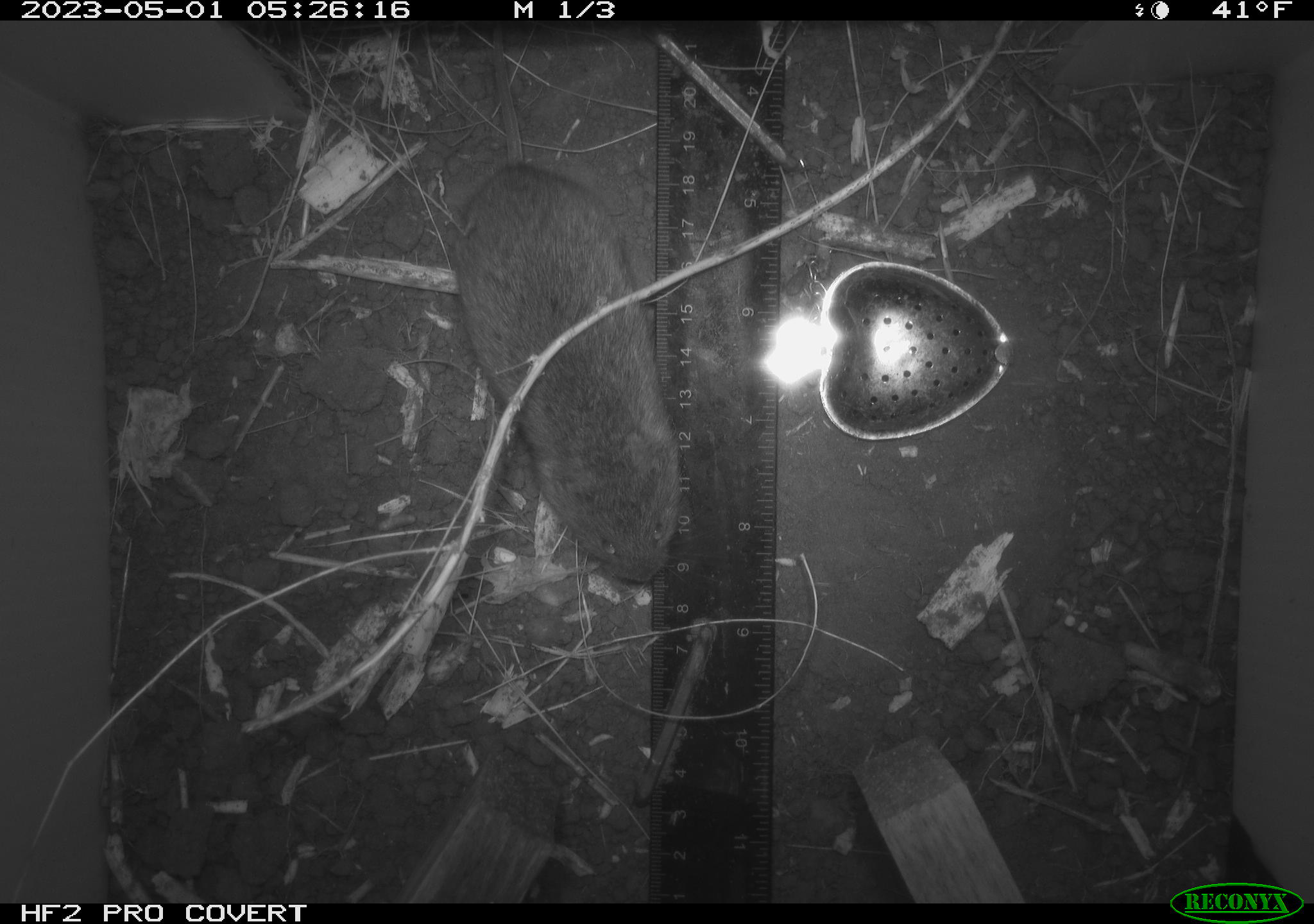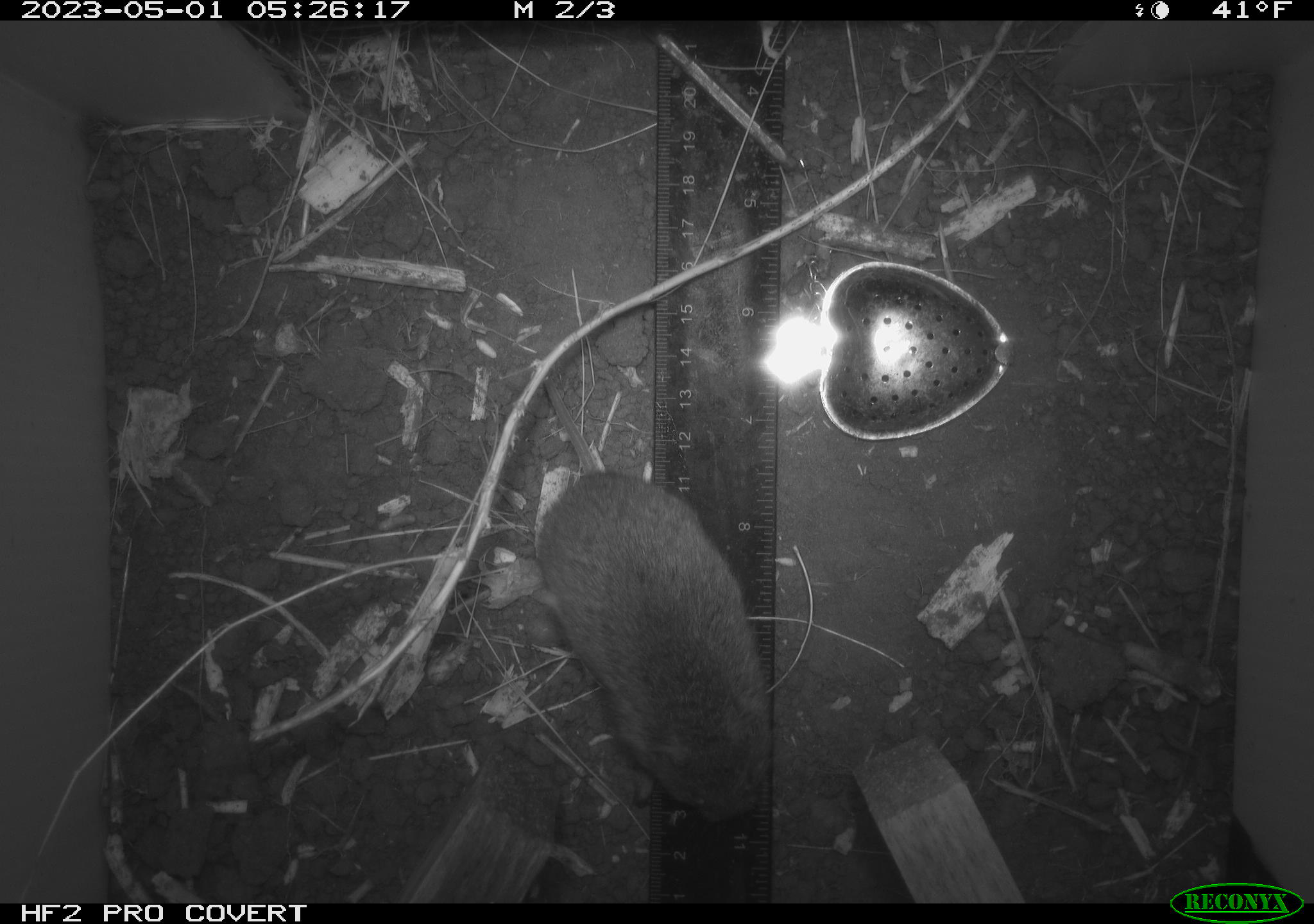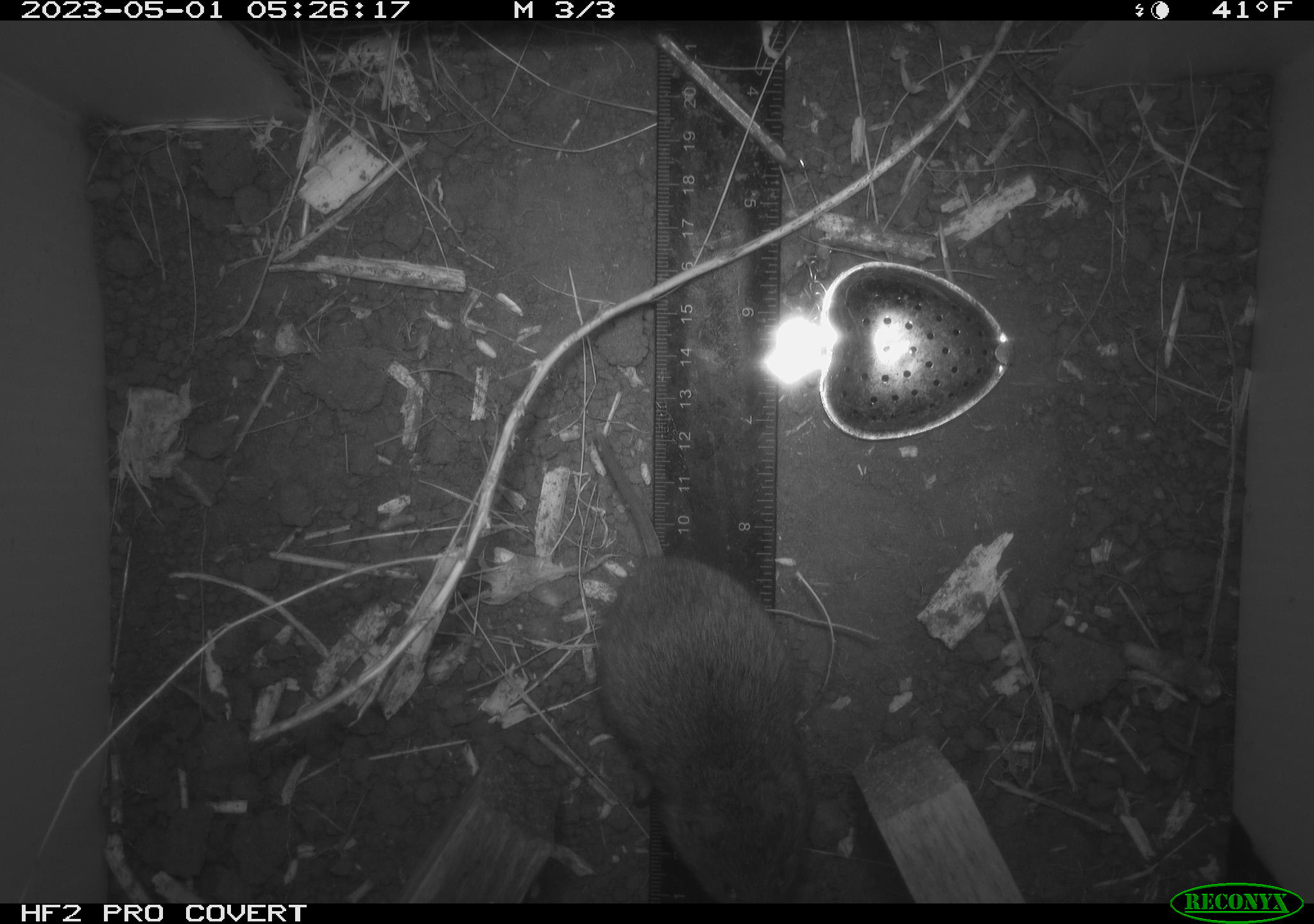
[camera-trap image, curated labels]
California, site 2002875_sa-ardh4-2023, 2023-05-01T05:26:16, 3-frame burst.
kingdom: Animalia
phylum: Chordata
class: Mammalia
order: Rodentia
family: Cricetidae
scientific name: Arvicolinae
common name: voles, lemmings, and muskrats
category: arvicolinae subfamily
Arvicolinae subfamily (voles, lemmings, and muskrats) (Arvicolinae).